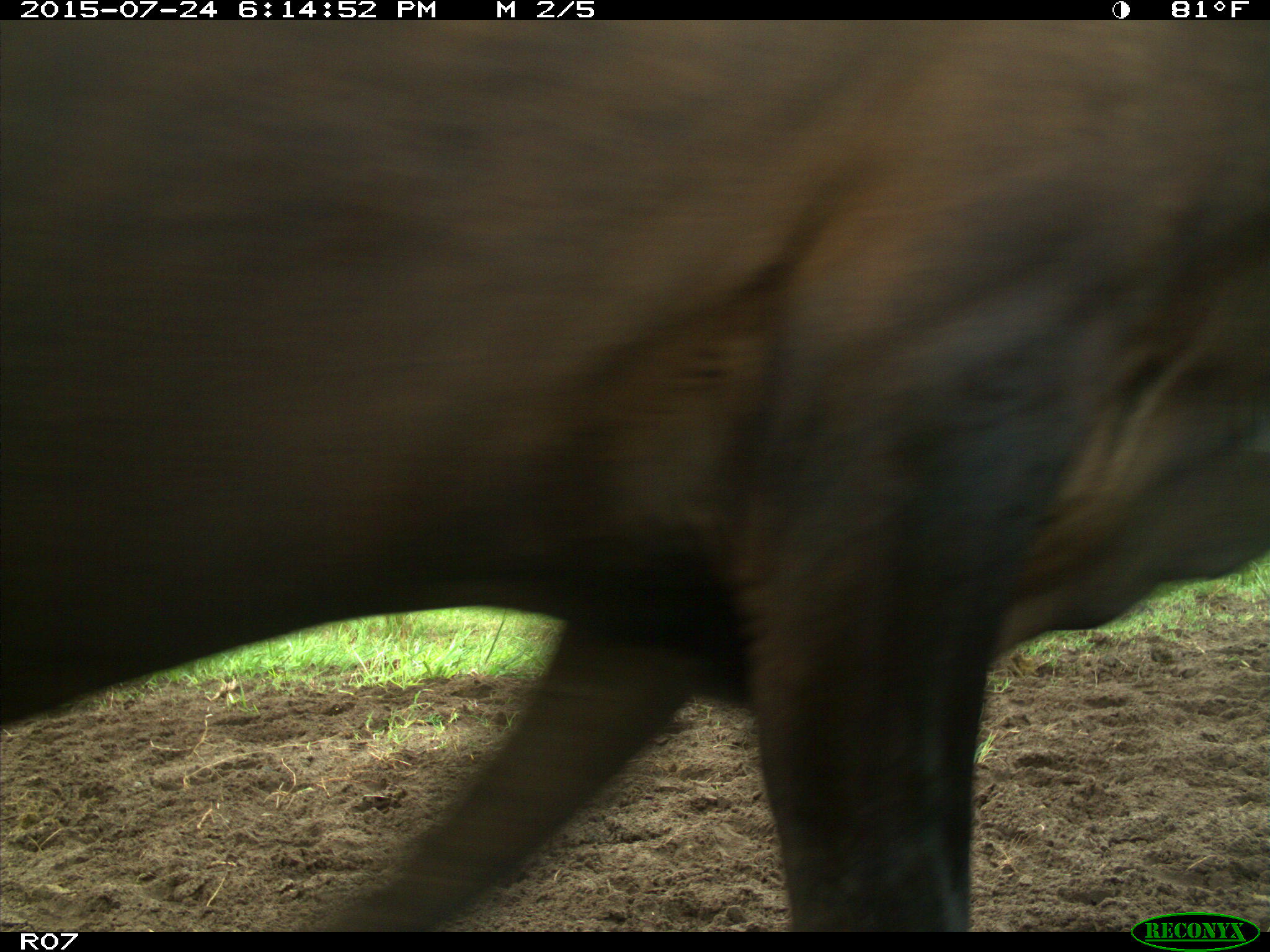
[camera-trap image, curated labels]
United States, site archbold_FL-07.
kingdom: Animalia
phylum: Chordata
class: Mammalia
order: Artiodactyla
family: Bovidae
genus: Bos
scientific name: Bos taurus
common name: domestic cow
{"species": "Bos taurus (domestic cow)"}